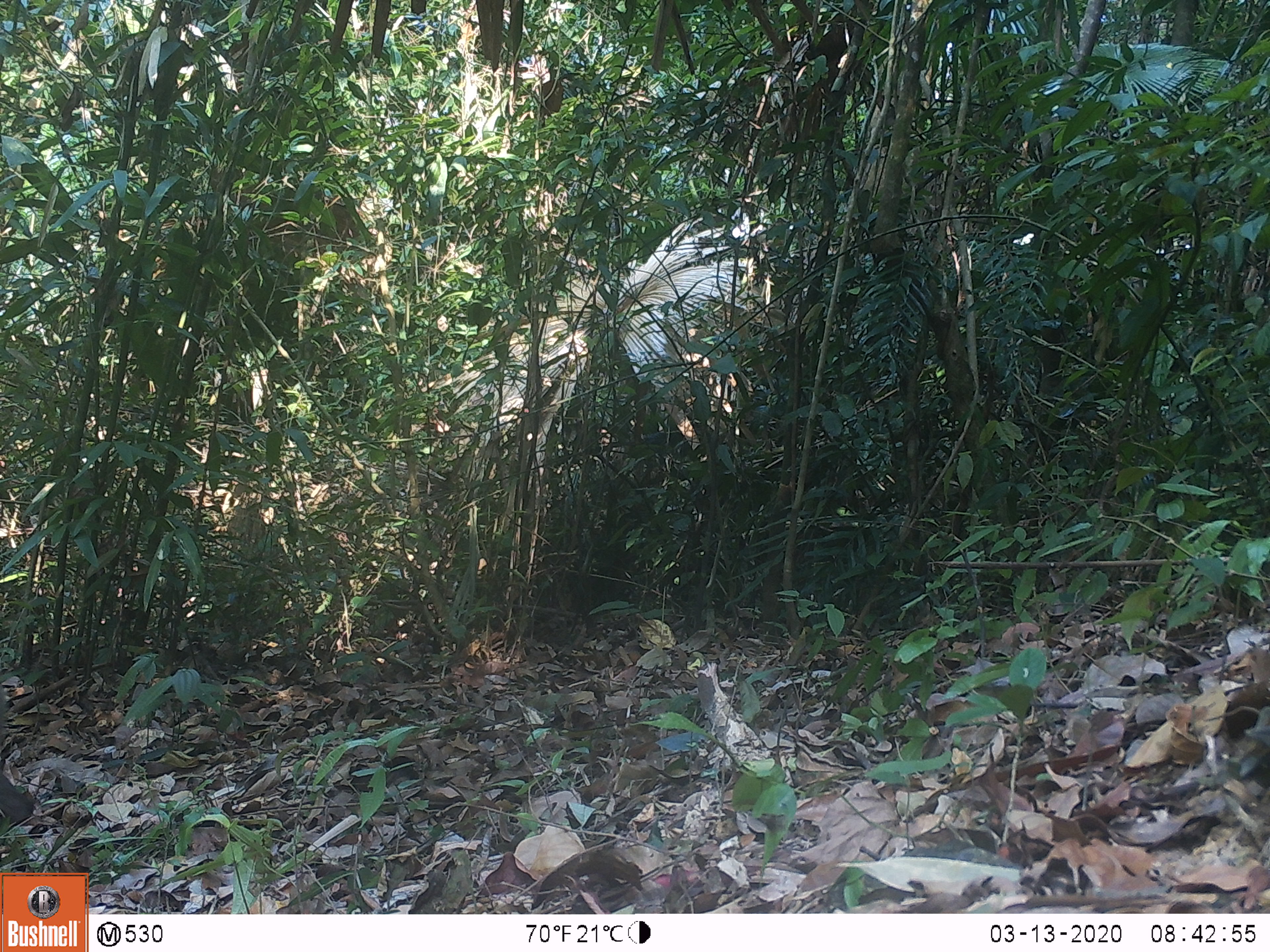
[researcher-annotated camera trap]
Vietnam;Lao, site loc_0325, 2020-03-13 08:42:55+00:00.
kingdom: Animalia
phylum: Chordata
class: Mammalia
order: Primates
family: Cercopithecidae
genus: Macaca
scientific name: Macaca nemestrina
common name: pig-tailed macaque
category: pig tailed macaque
Pig tailed macaque (pig-tailed macaque) (Macaca nemestrina). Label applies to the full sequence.